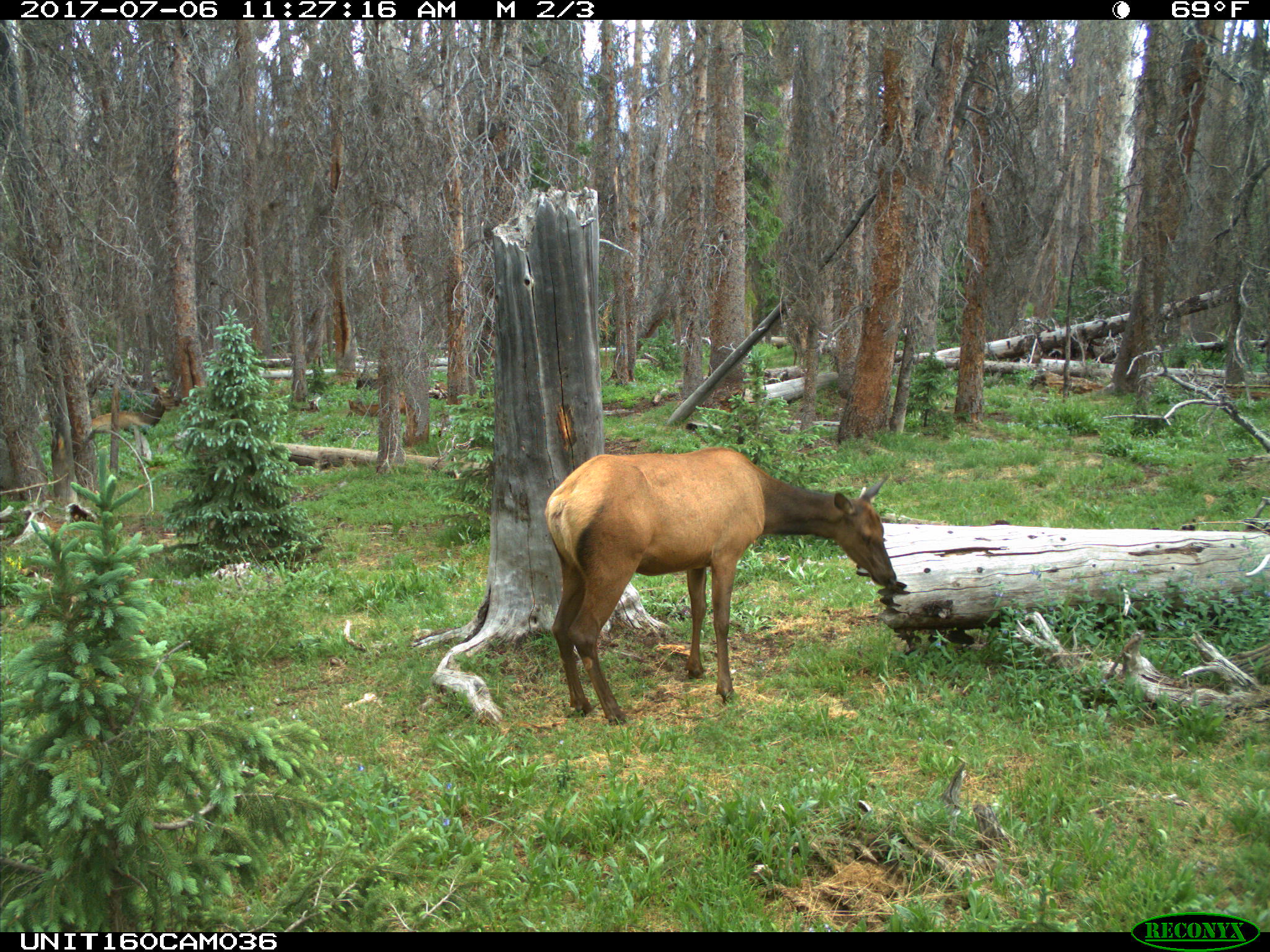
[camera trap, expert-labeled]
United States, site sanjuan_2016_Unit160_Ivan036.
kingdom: Animalia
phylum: Chordata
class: Mammalia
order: Artiodactyla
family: Cervidae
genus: Cervus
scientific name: Cervus elaphus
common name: red deer